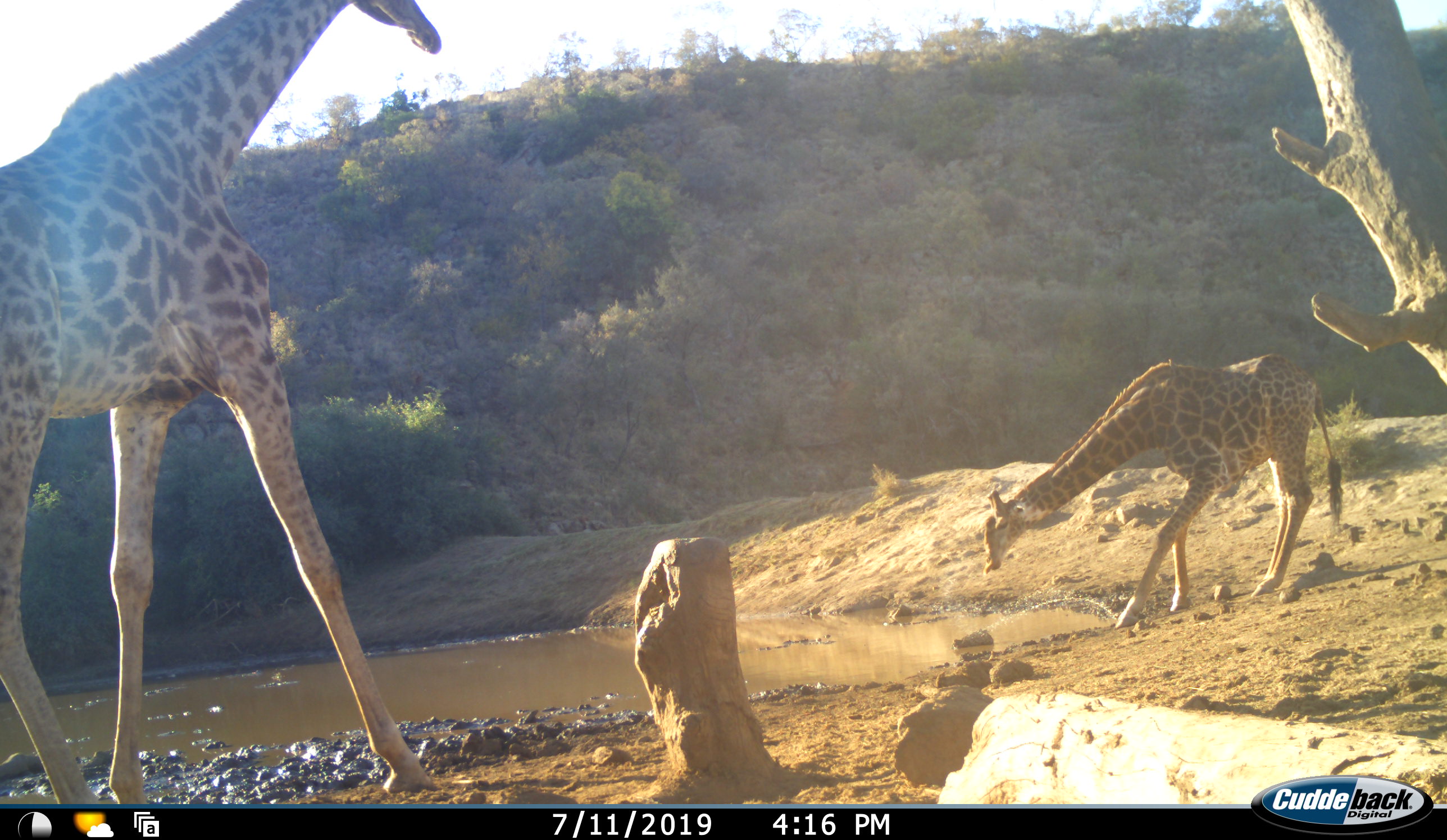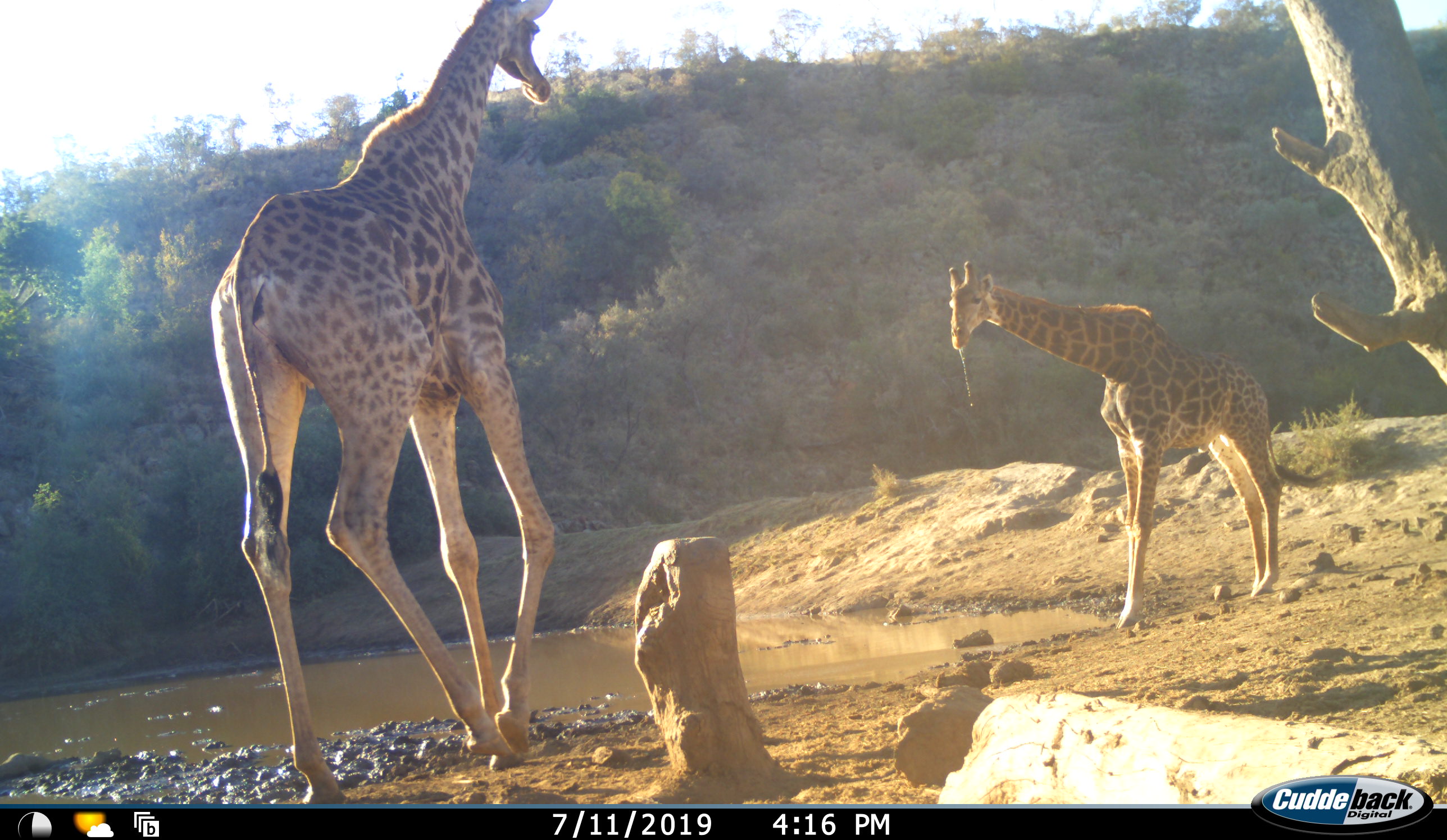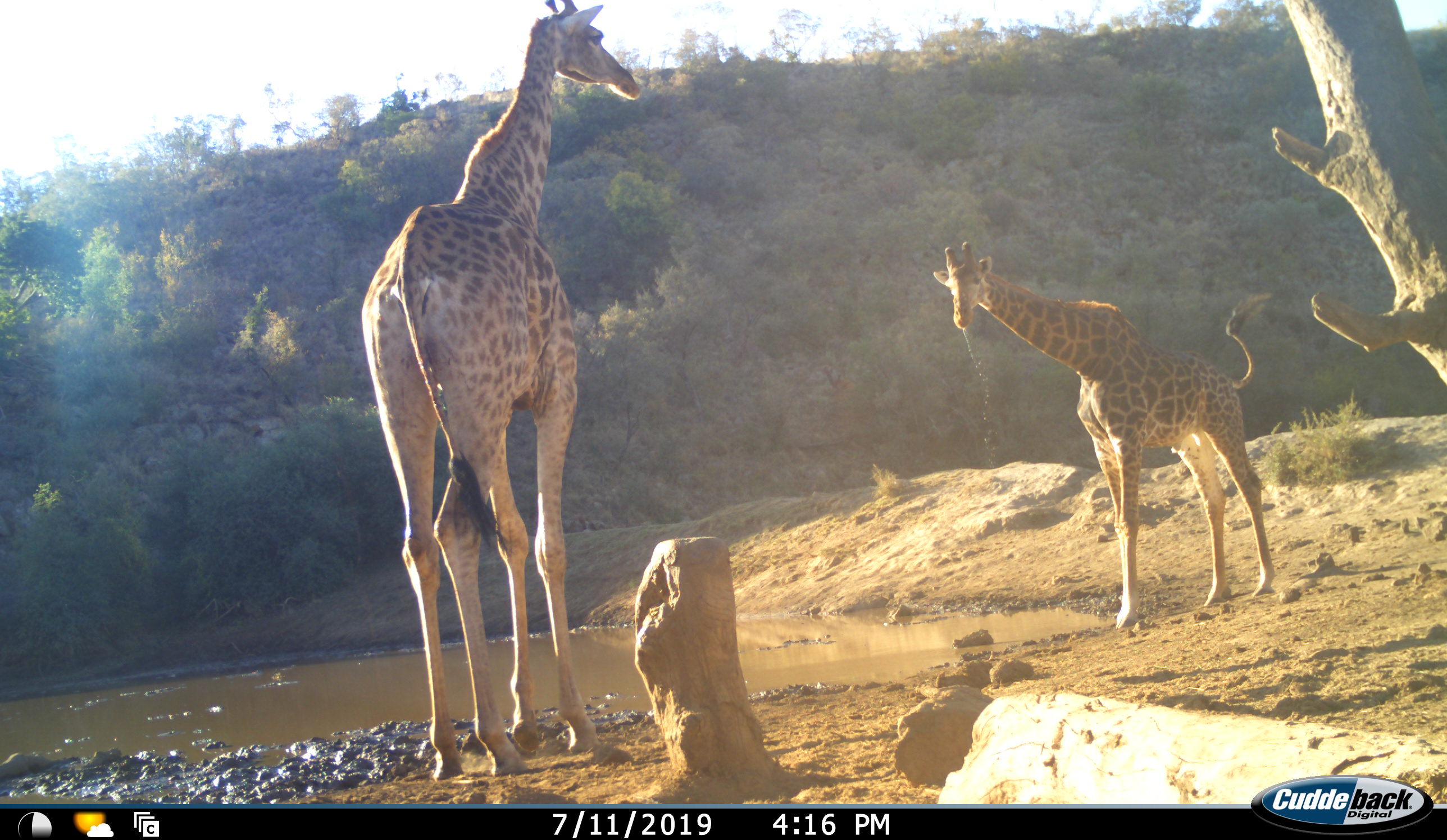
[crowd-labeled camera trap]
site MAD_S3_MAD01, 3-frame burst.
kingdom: Animalia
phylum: Chordata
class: Mammalia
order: Artiodactyla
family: Giraffidae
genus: Giraffa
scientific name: Giraffa camelopardalis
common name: giraffe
Giraffe (Giraffa camelopardalis), count 2. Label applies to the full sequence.